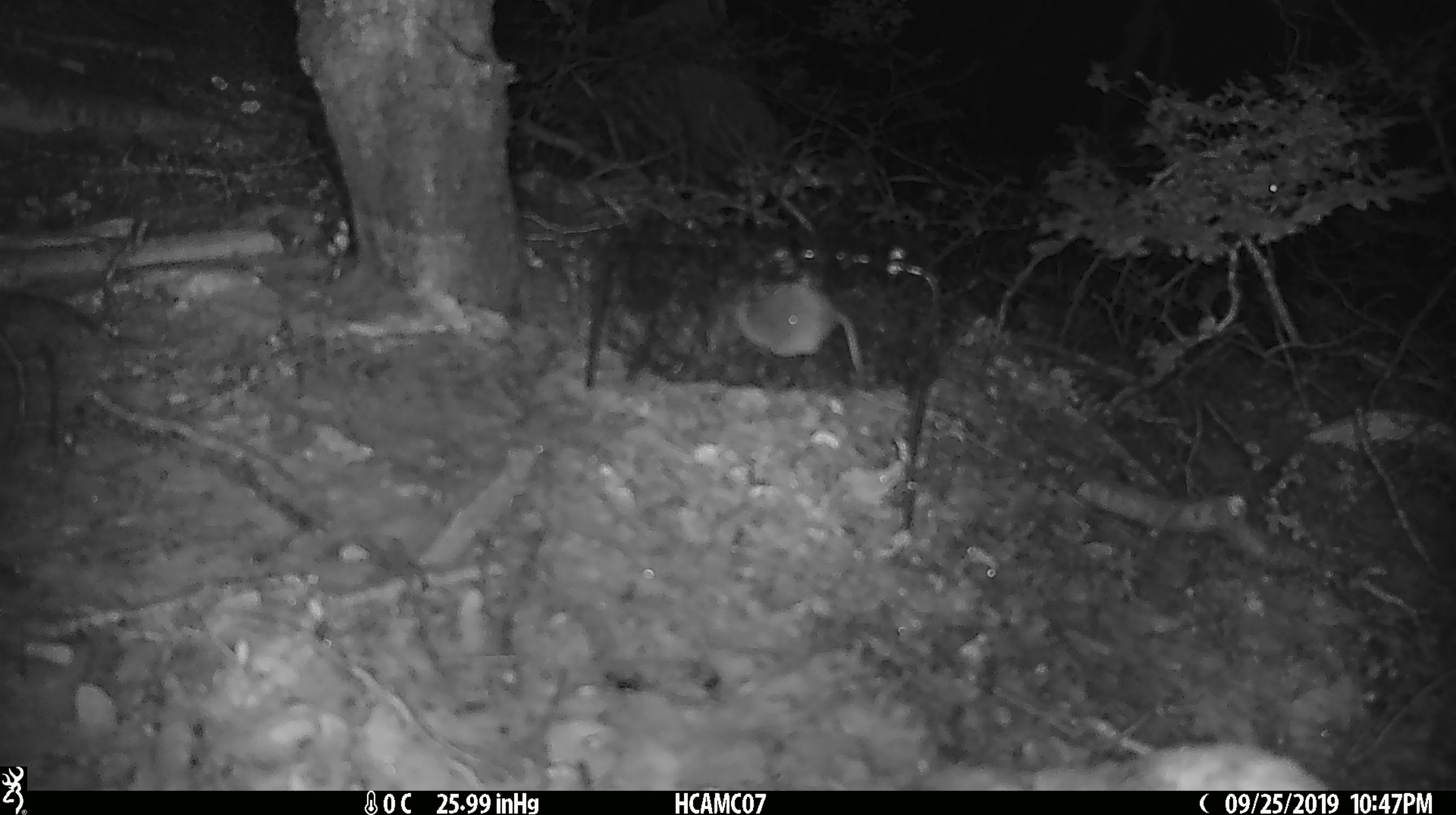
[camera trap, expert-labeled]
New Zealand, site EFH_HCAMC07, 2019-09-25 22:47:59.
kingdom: Animalia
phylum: Chordata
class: Mammalia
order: Rodentia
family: Muridae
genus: Mus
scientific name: Mus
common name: mouse